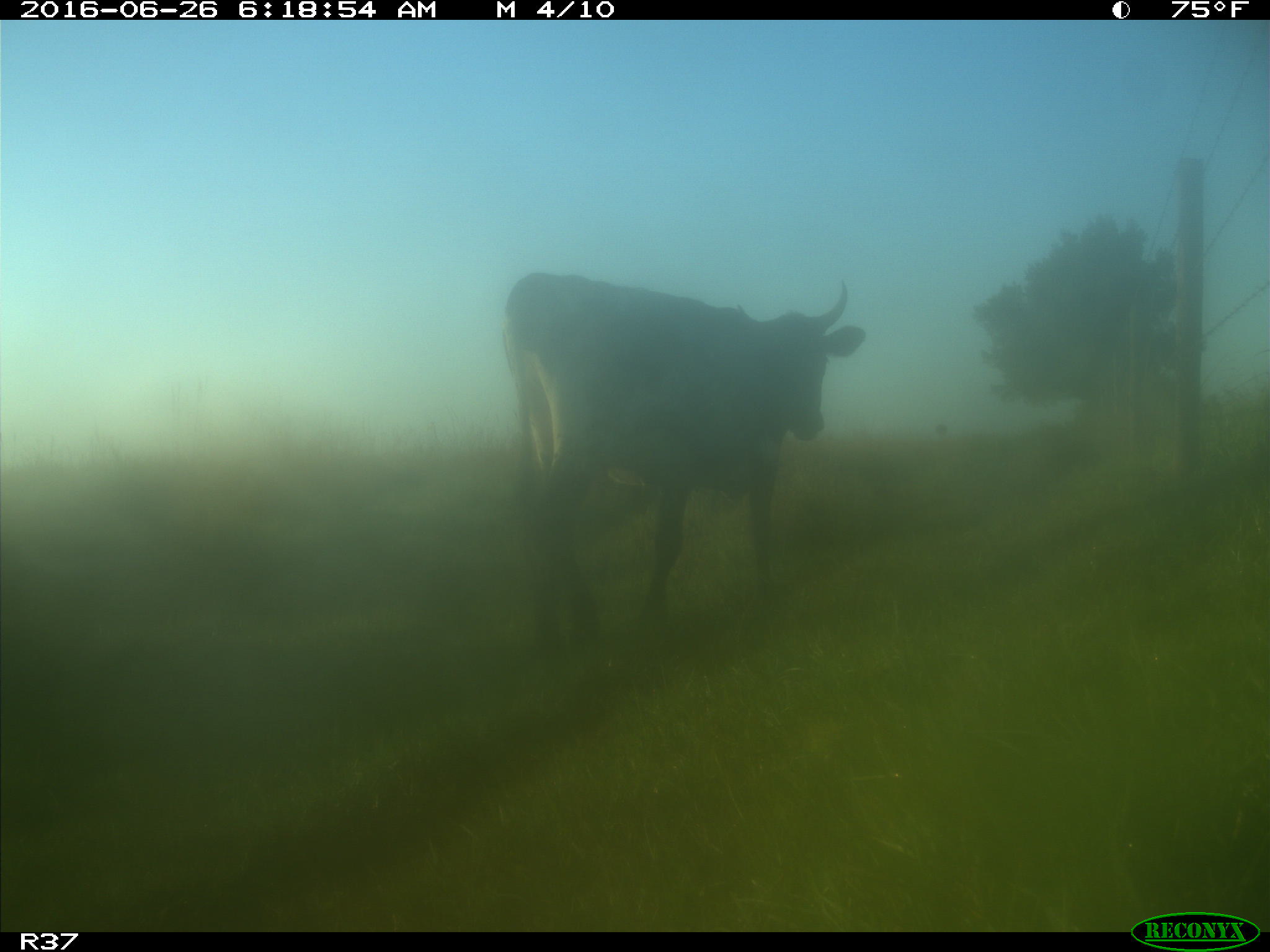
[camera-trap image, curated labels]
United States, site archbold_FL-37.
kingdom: Animalia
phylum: Chordata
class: Mammalia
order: Artiodactyla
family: Bovidae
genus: Bos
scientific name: Bos taurus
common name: domestic cow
Bos taurus (domestic cow).